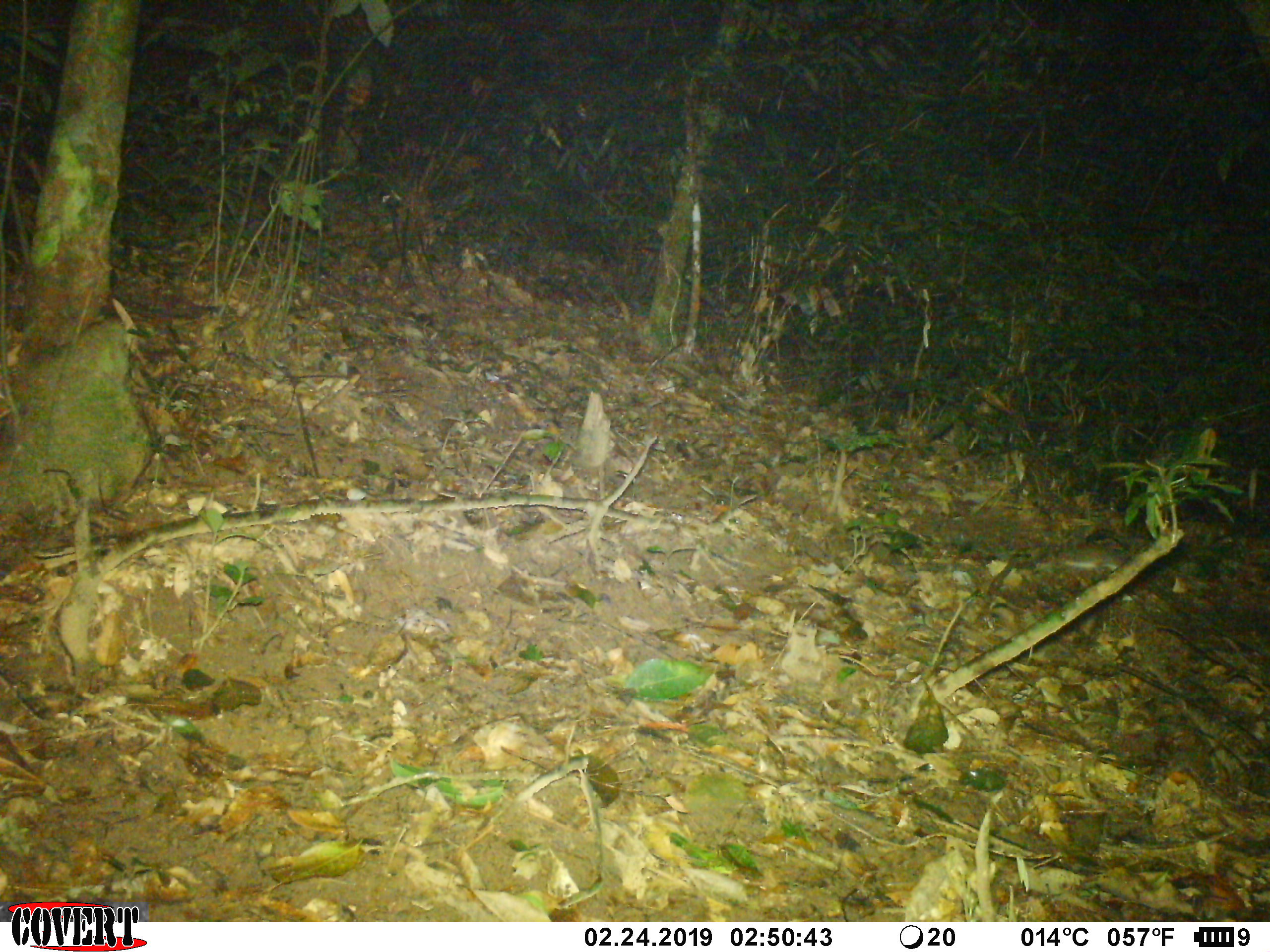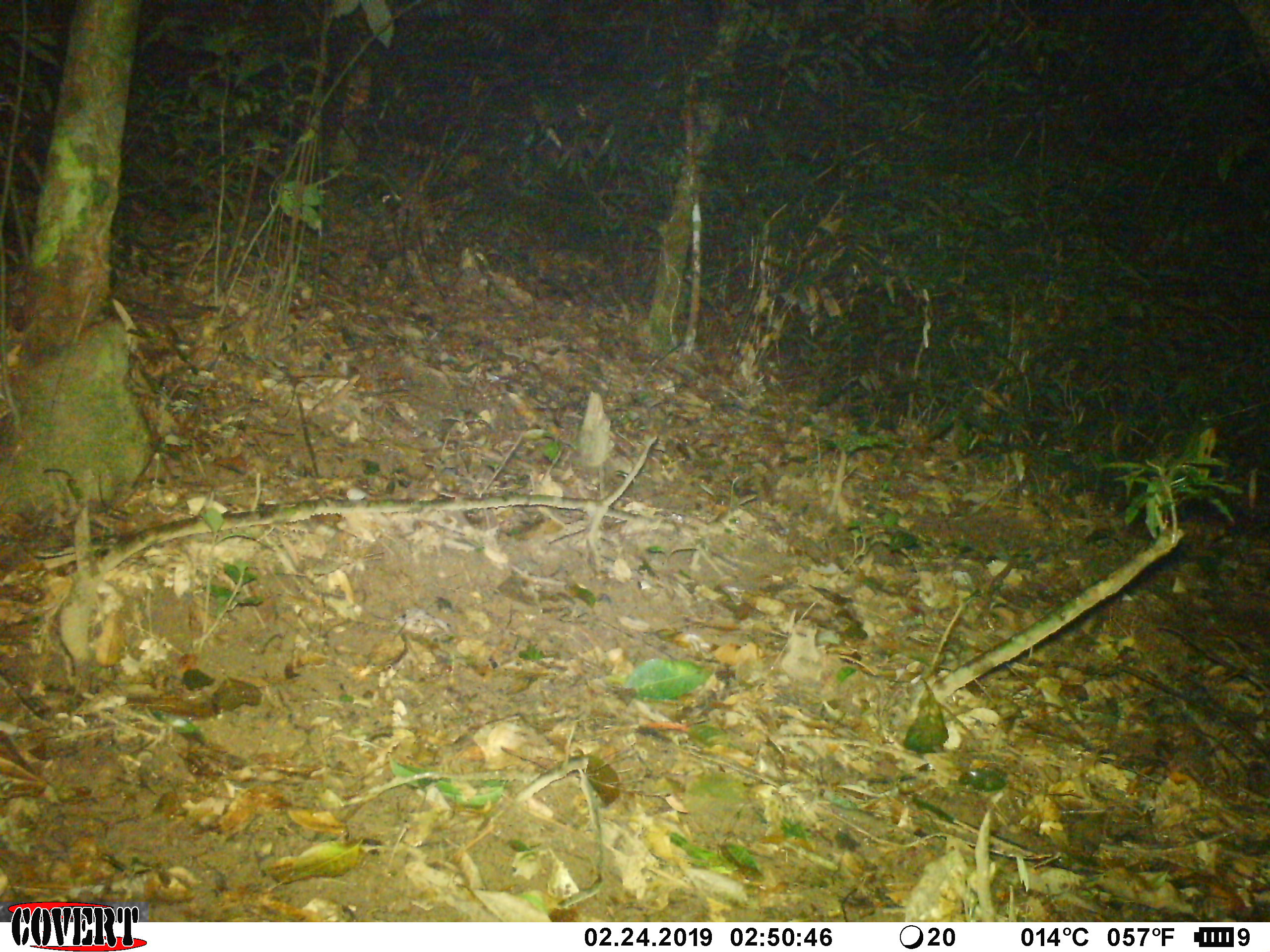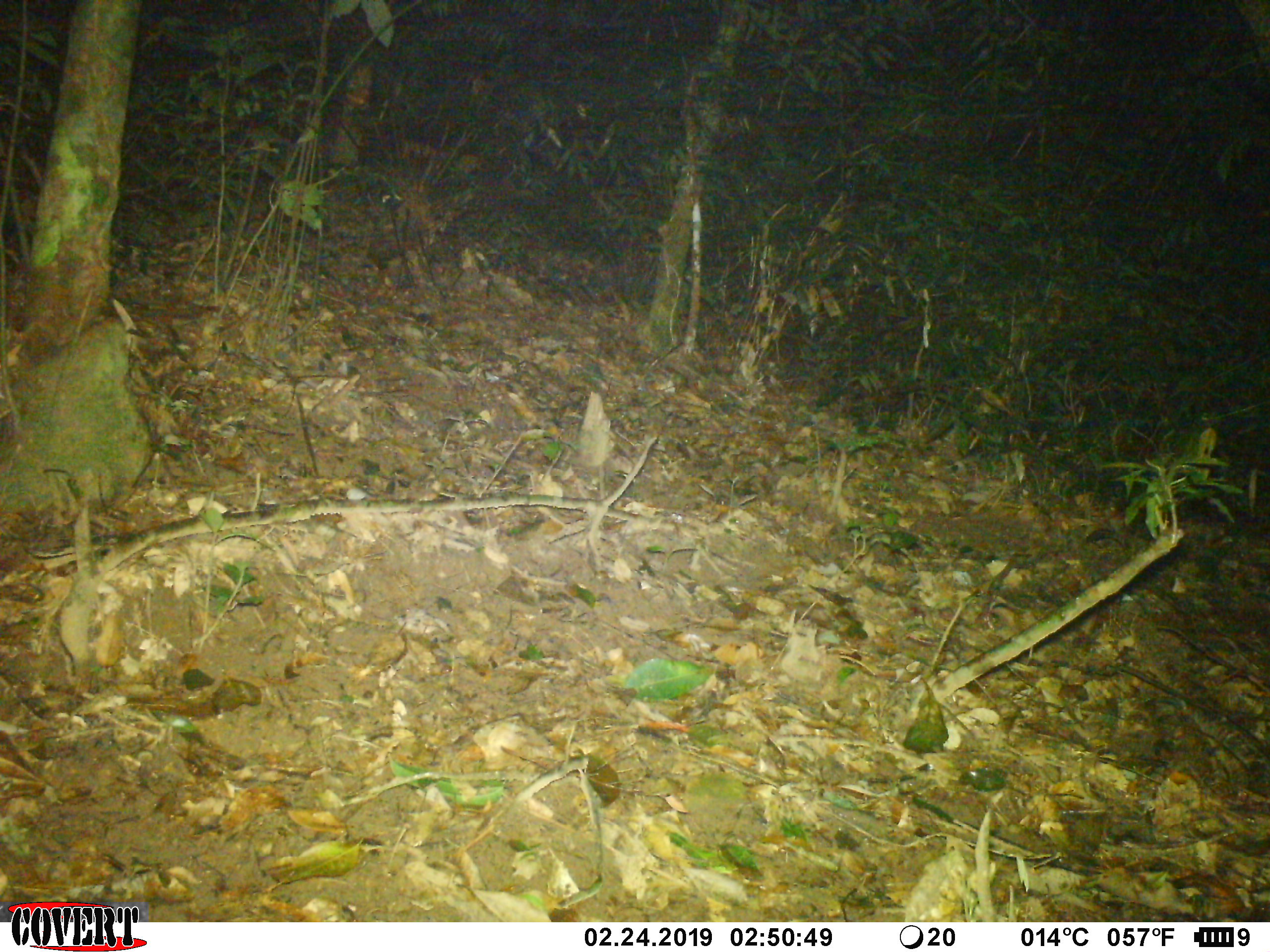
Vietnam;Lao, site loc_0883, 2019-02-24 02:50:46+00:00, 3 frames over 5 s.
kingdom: Animalia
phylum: Chordata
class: Mammalia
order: Rodentia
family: Muridae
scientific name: Muridae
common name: old-world mice and rats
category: unidentified murid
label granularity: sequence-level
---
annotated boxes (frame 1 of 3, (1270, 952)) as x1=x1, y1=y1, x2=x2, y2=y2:
unidentified murid: x1=1031, y1=544, x2=1127, y2=573